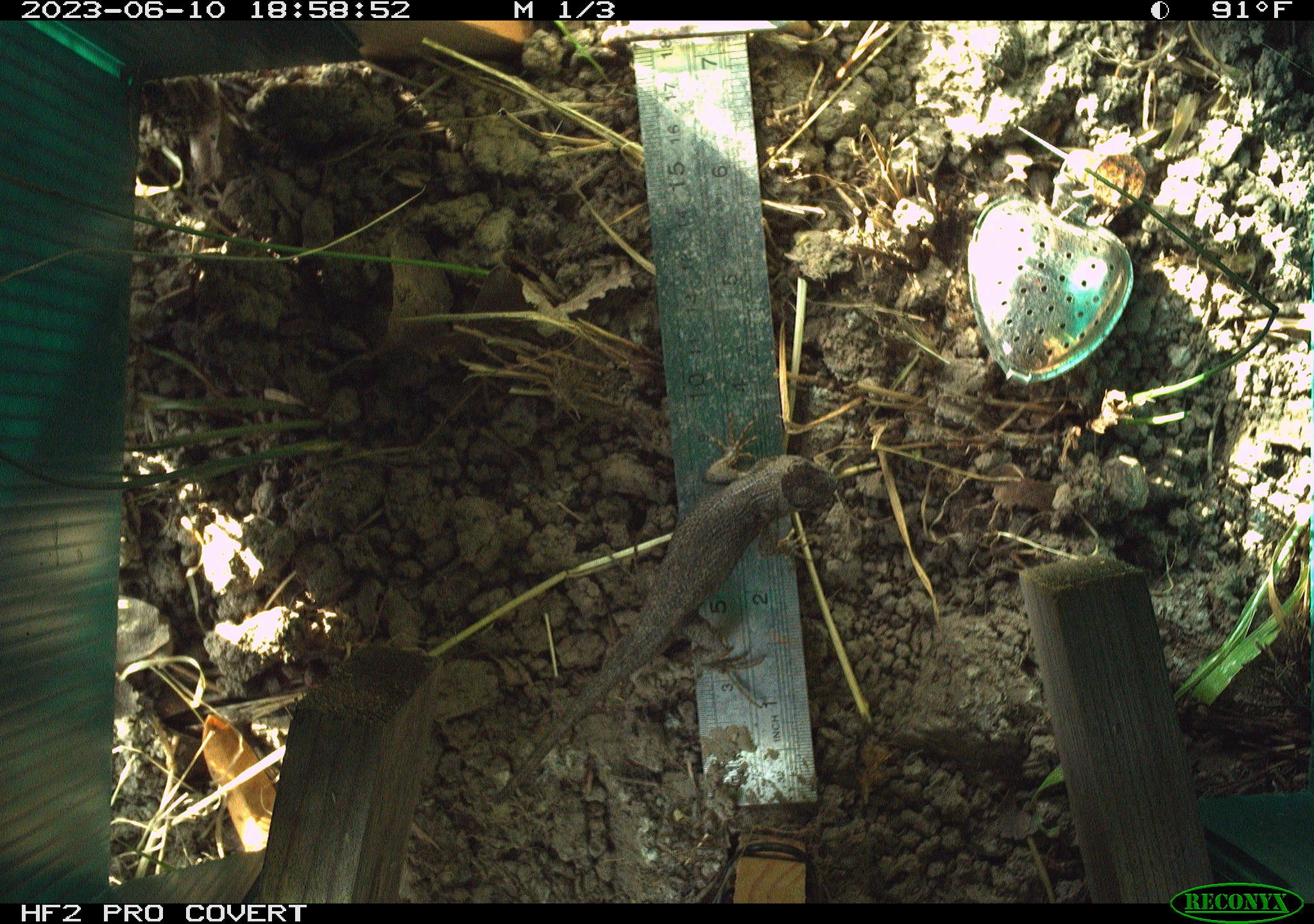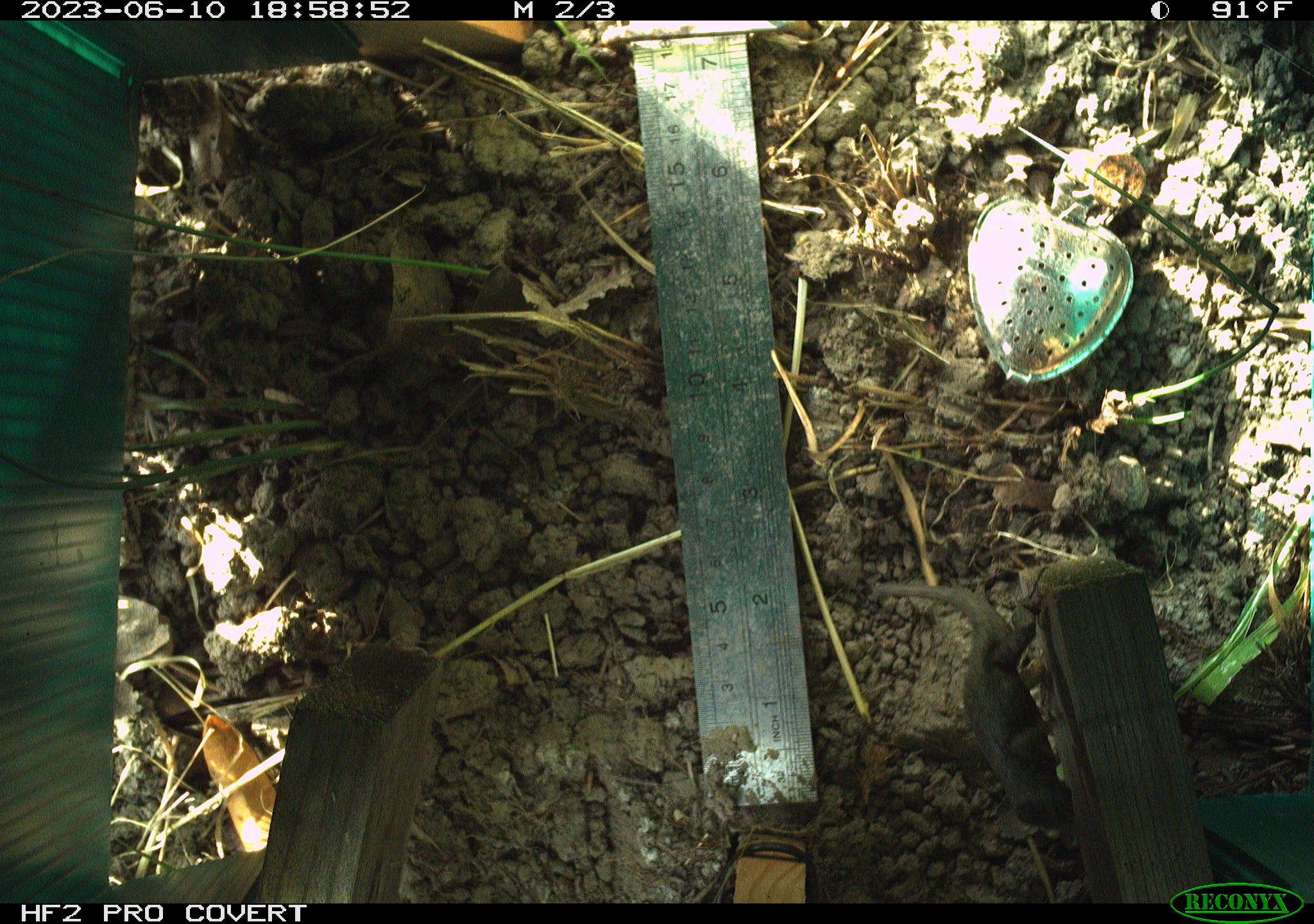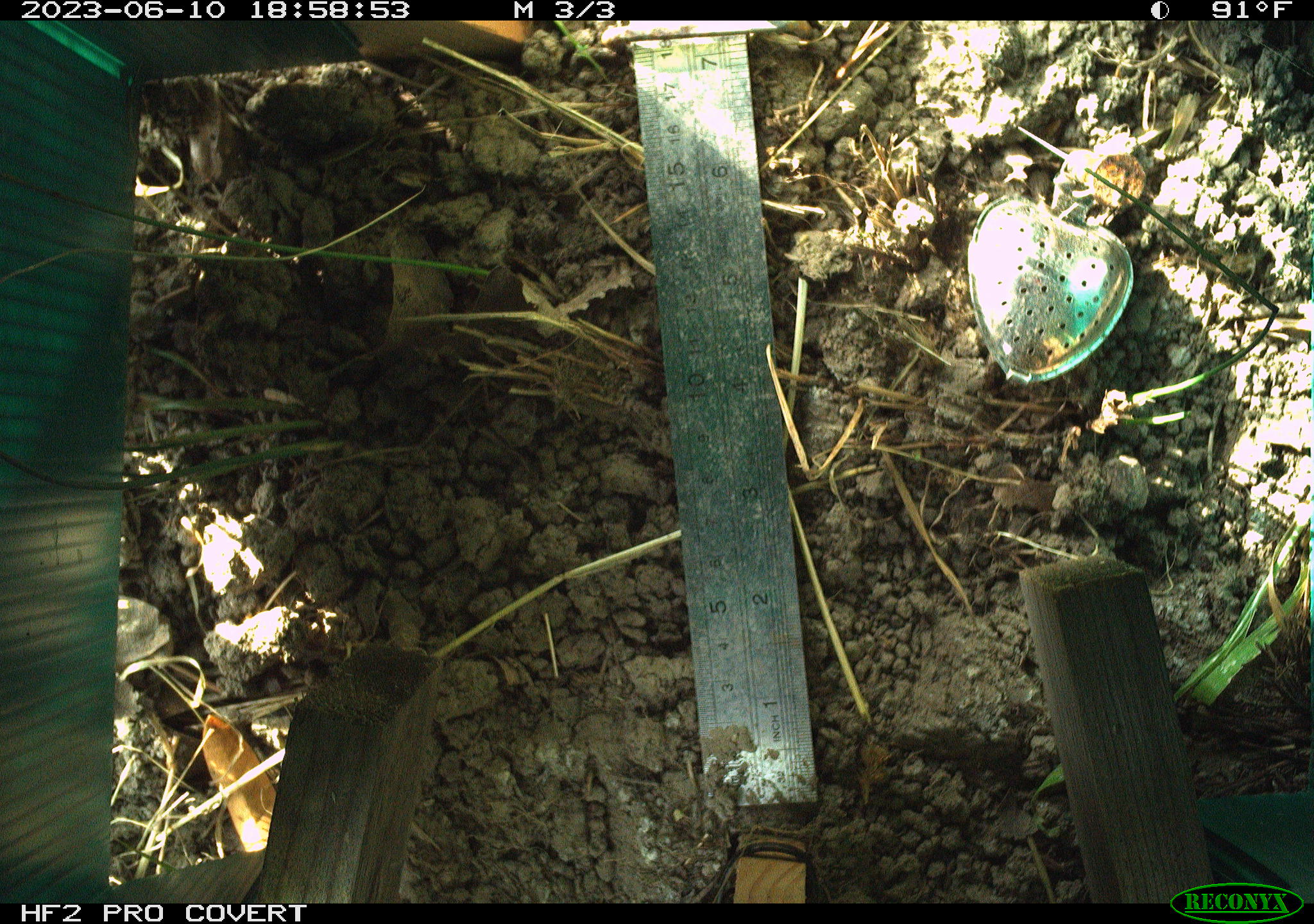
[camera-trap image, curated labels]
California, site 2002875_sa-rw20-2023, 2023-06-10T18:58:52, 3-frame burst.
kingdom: Animalia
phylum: Chordata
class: Reptilia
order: Squamata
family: Phrynosomatidae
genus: Sceloporus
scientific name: Sceloporus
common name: spiny lizards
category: sceloporus species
Sceloporus species (spiny lizards) (Sceloporus).